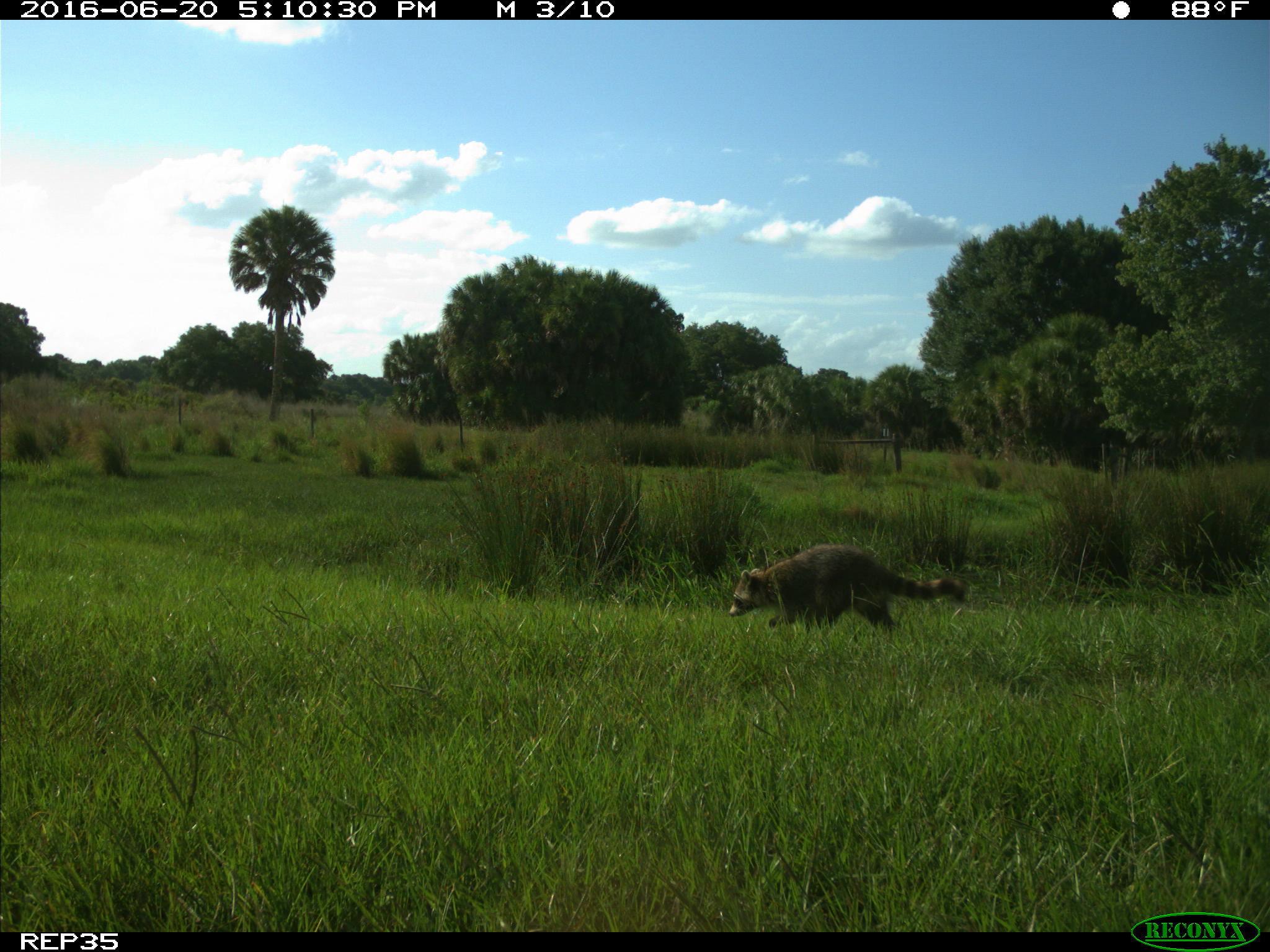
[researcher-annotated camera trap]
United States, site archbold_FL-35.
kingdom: Animalia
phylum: Chordata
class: Mammalia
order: Carnivora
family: Procyonidae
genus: Procyon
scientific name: Procyon lotor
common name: common raccoon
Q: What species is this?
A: Procyon lotor (common raccoon).